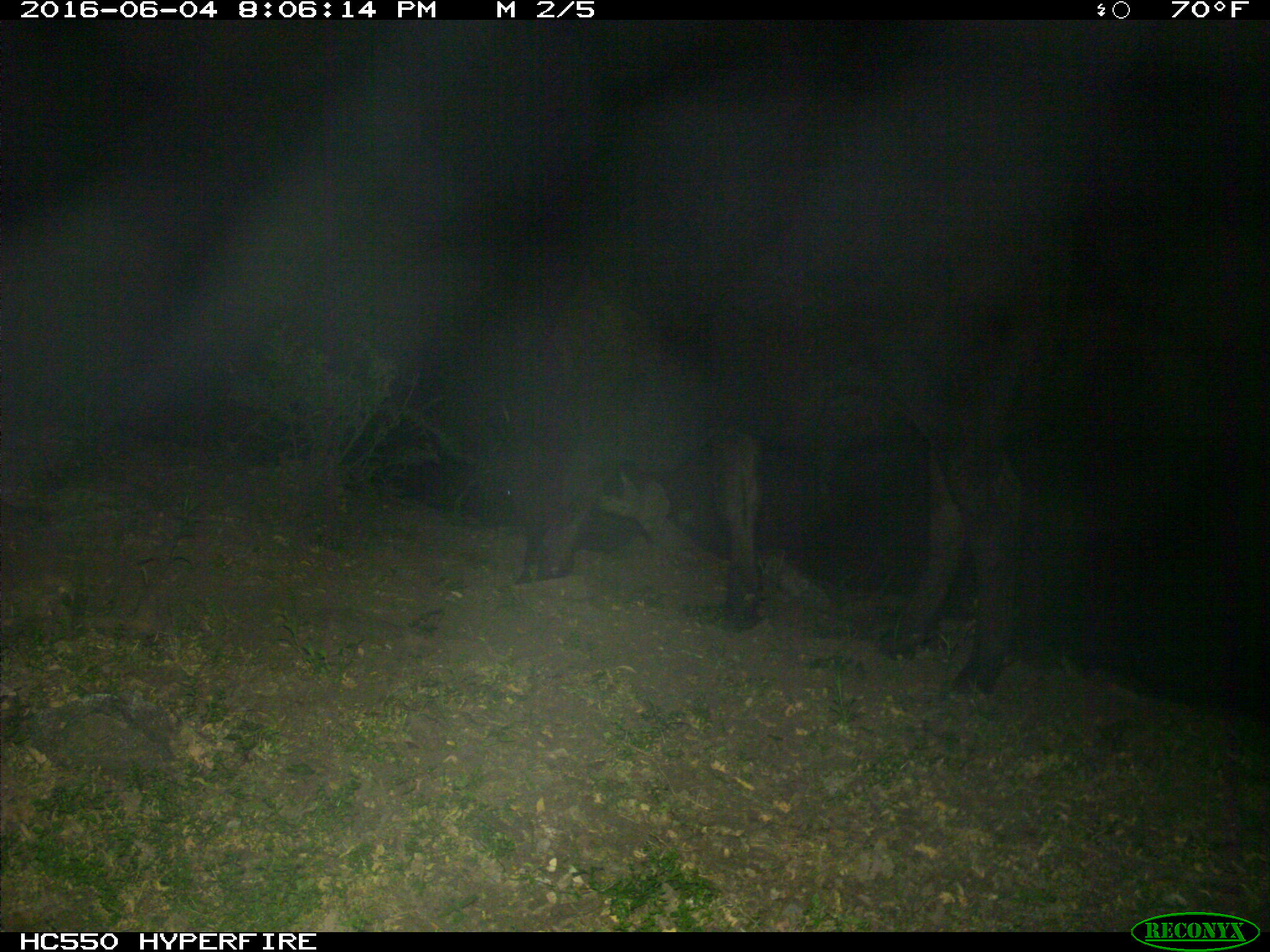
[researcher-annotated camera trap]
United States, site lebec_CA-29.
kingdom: Animalia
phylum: Chordata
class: Mammalia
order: Artiodactyla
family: Bovidae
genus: Bos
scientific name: Bos taurus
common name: domestic cow